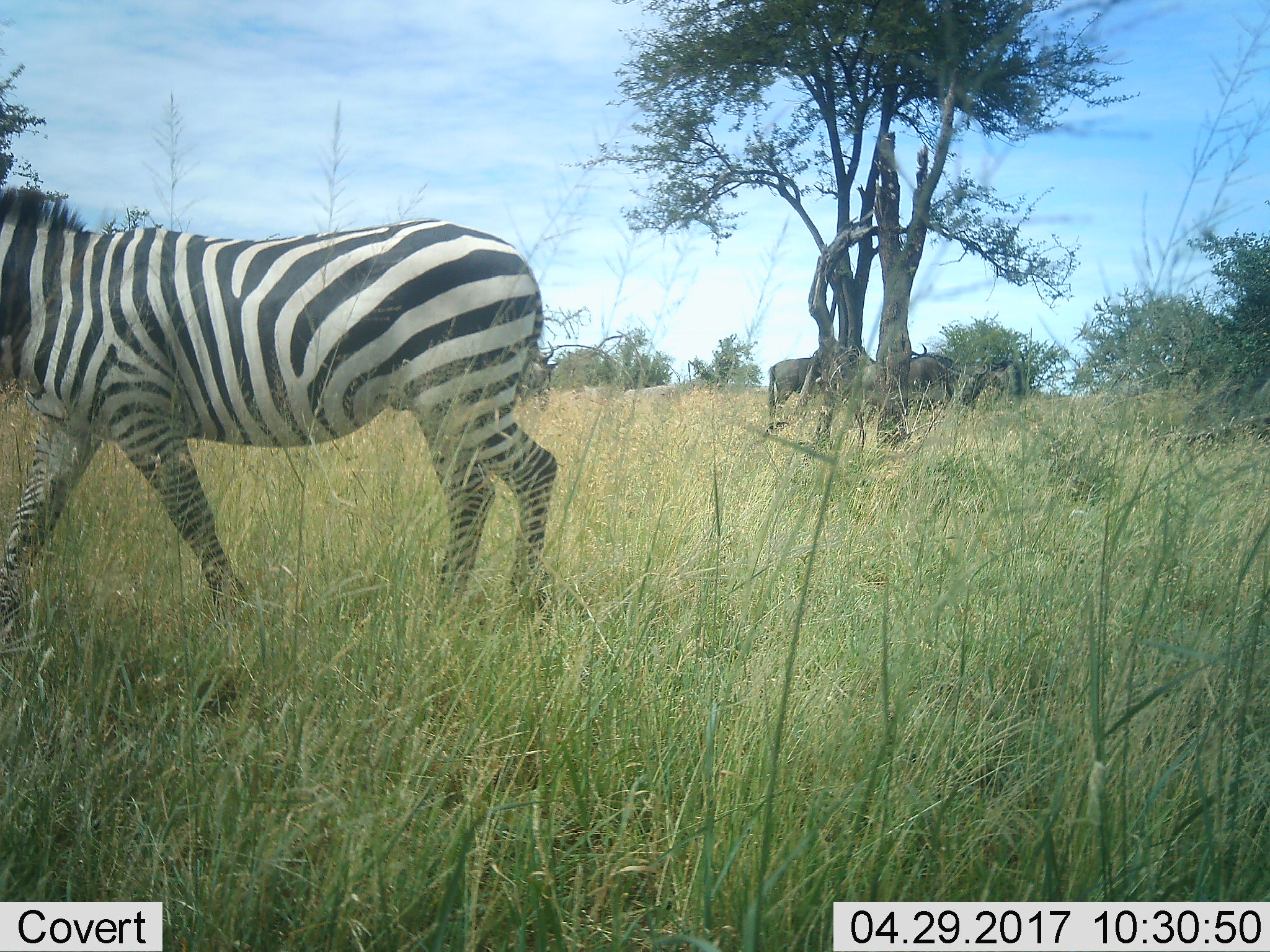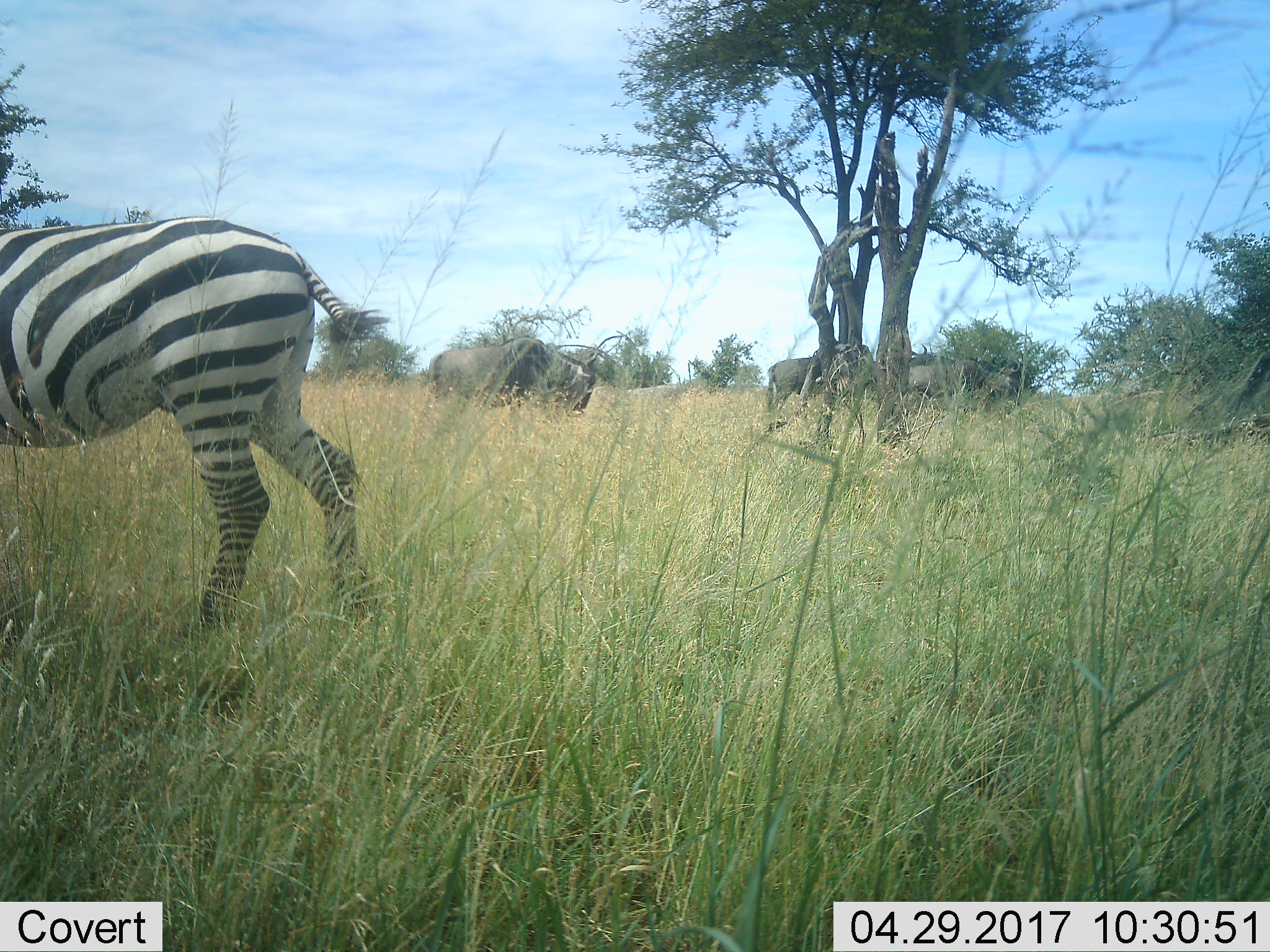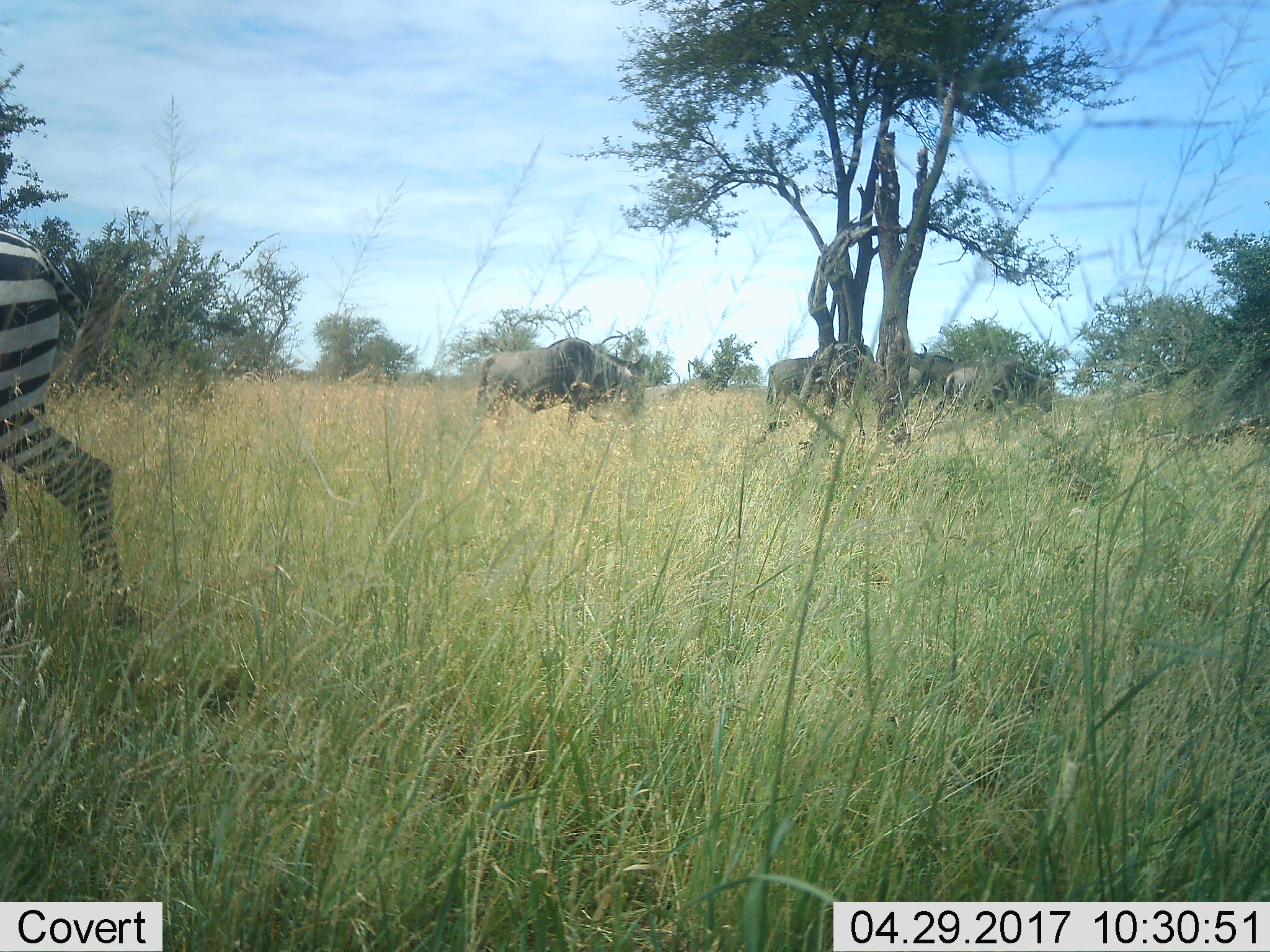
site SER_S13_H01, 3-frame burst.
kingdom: Animalia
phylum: Chordata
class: Mammalia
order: Perissodactyla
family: Equidae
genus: Equus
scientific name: Equus quagga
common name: plains zebra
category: zebraplains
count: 1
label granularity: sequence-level